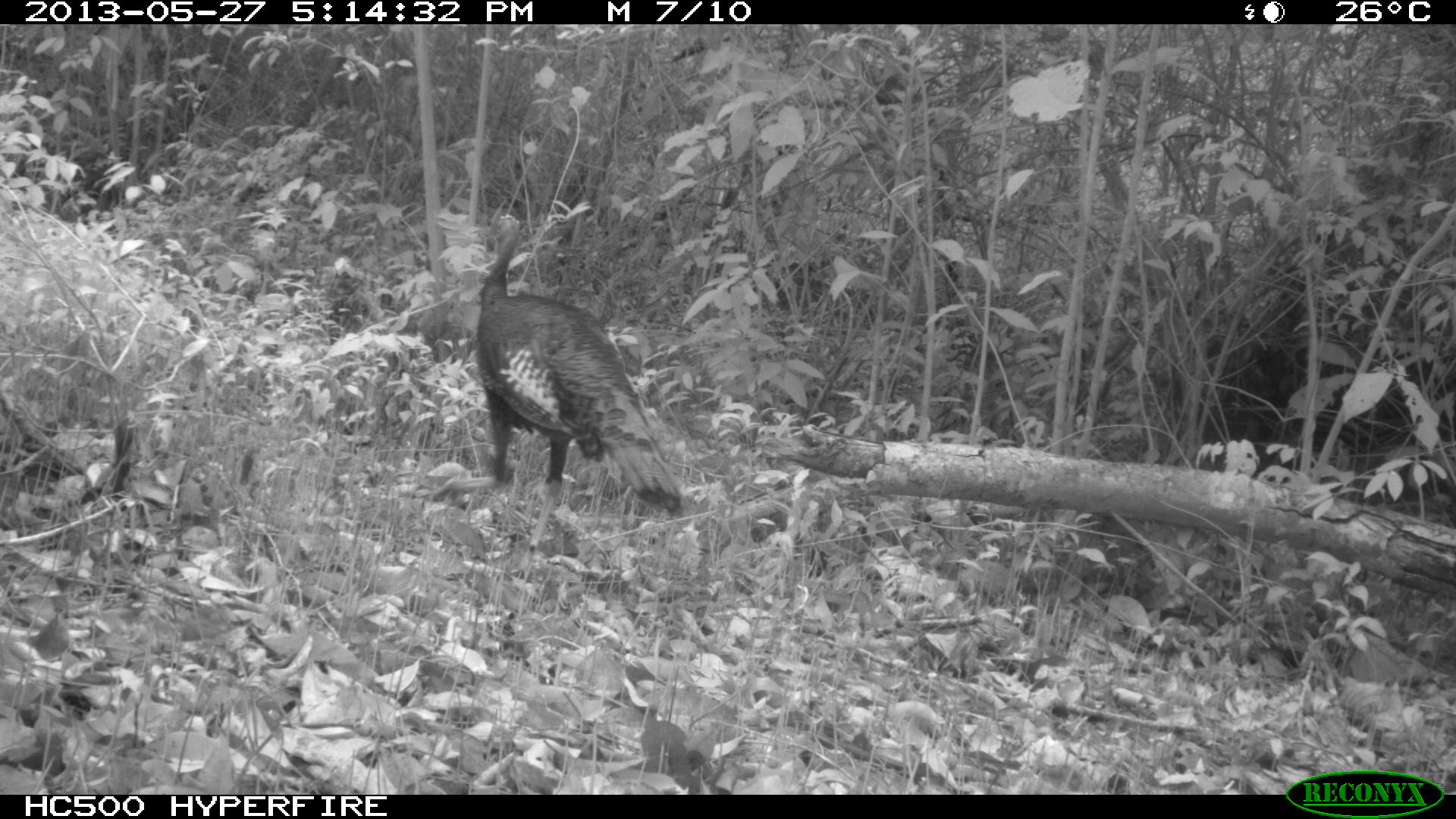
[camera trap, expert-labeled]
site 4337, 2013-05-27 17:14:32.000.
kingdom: Animalia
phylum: Chordata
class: Aves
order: Galliformes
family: Phasianidae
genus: Meleagris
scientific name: Meleagris ocellata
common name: ocellated turkey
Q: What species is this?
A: Meleagris ocellata (ocellated turkey).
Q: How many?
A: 1.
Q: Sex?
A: Male.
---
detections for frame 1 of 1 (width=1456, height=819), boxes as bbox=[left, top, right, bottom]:
meleagris ocellata: bbox=[425, 214, 682, 577]